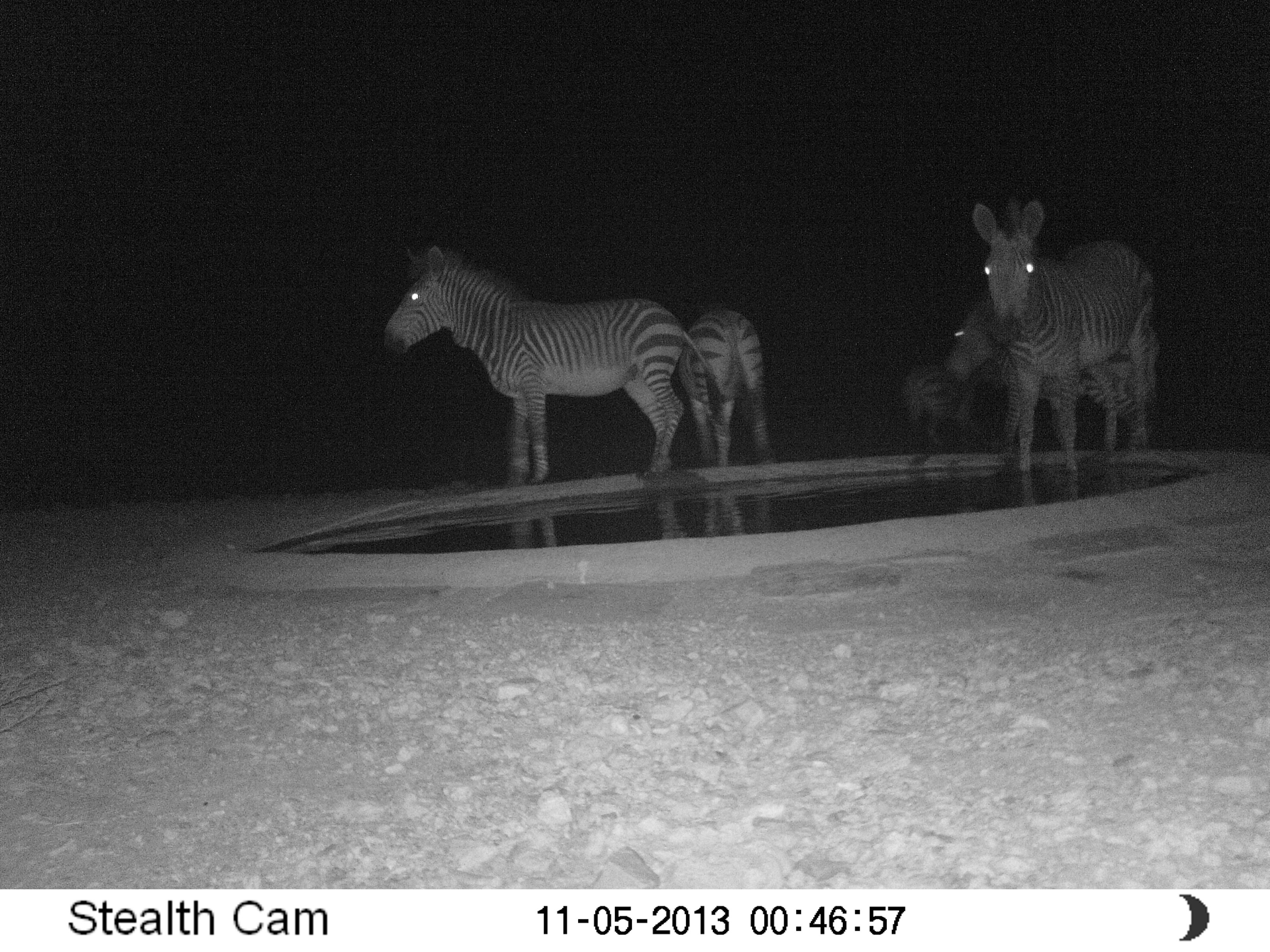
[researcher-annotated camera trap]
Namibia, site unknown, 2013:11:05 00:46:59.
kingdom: Animalia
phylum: Chordata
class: Mammalia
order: Perissodactyla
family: Equidae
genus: Equus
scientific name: Equus zebra hartmannae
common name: hartmann's mountain zebra